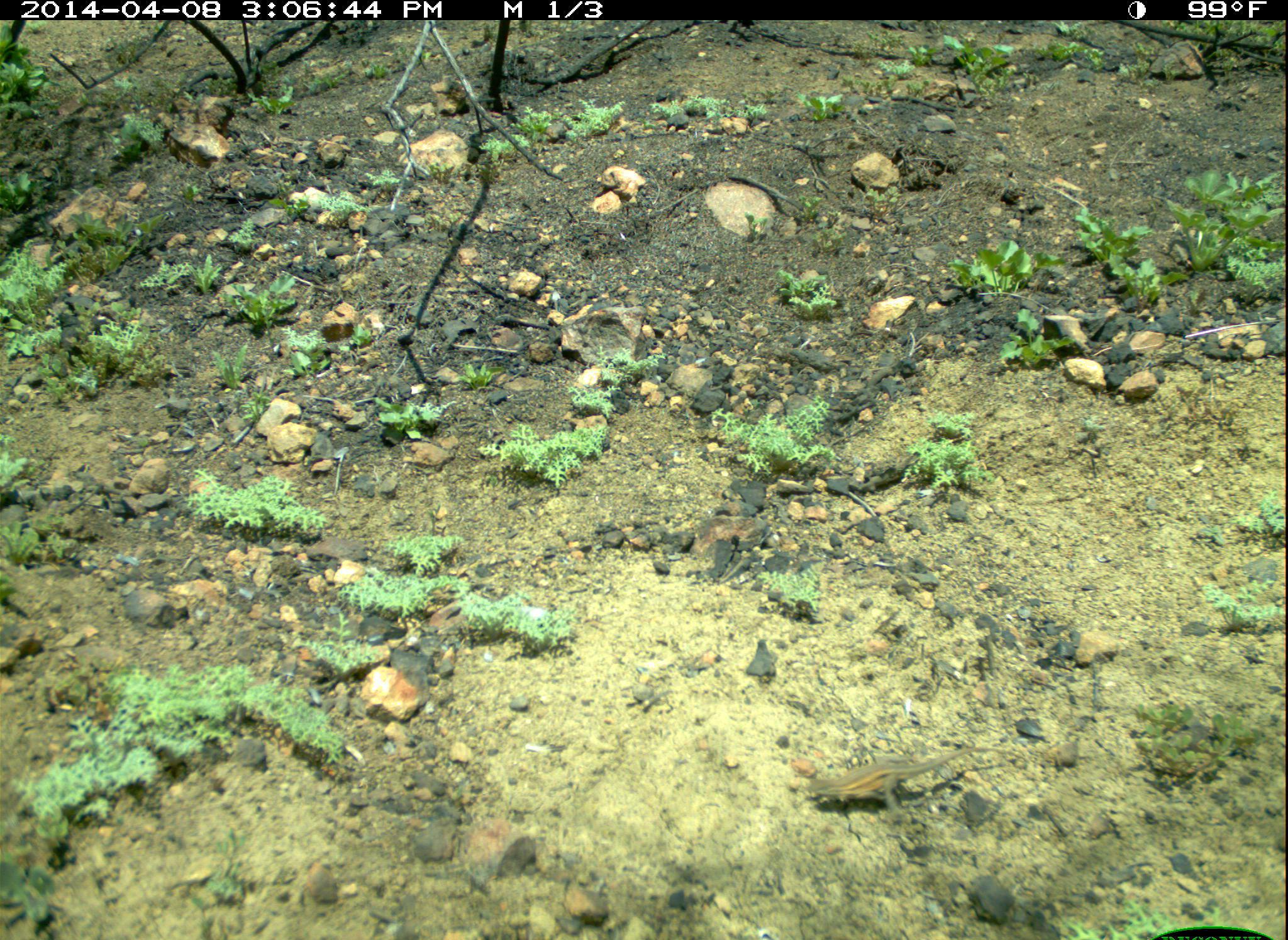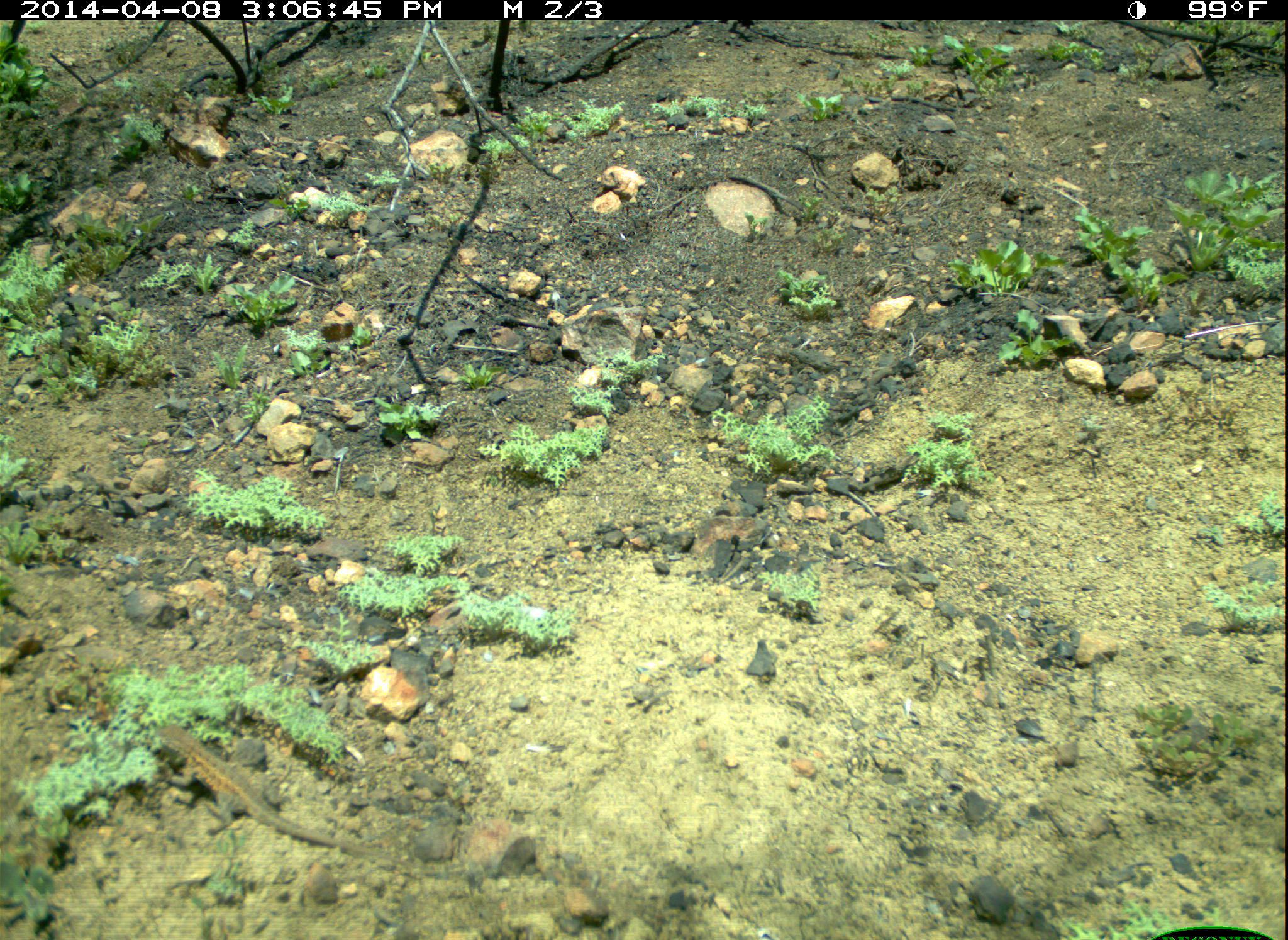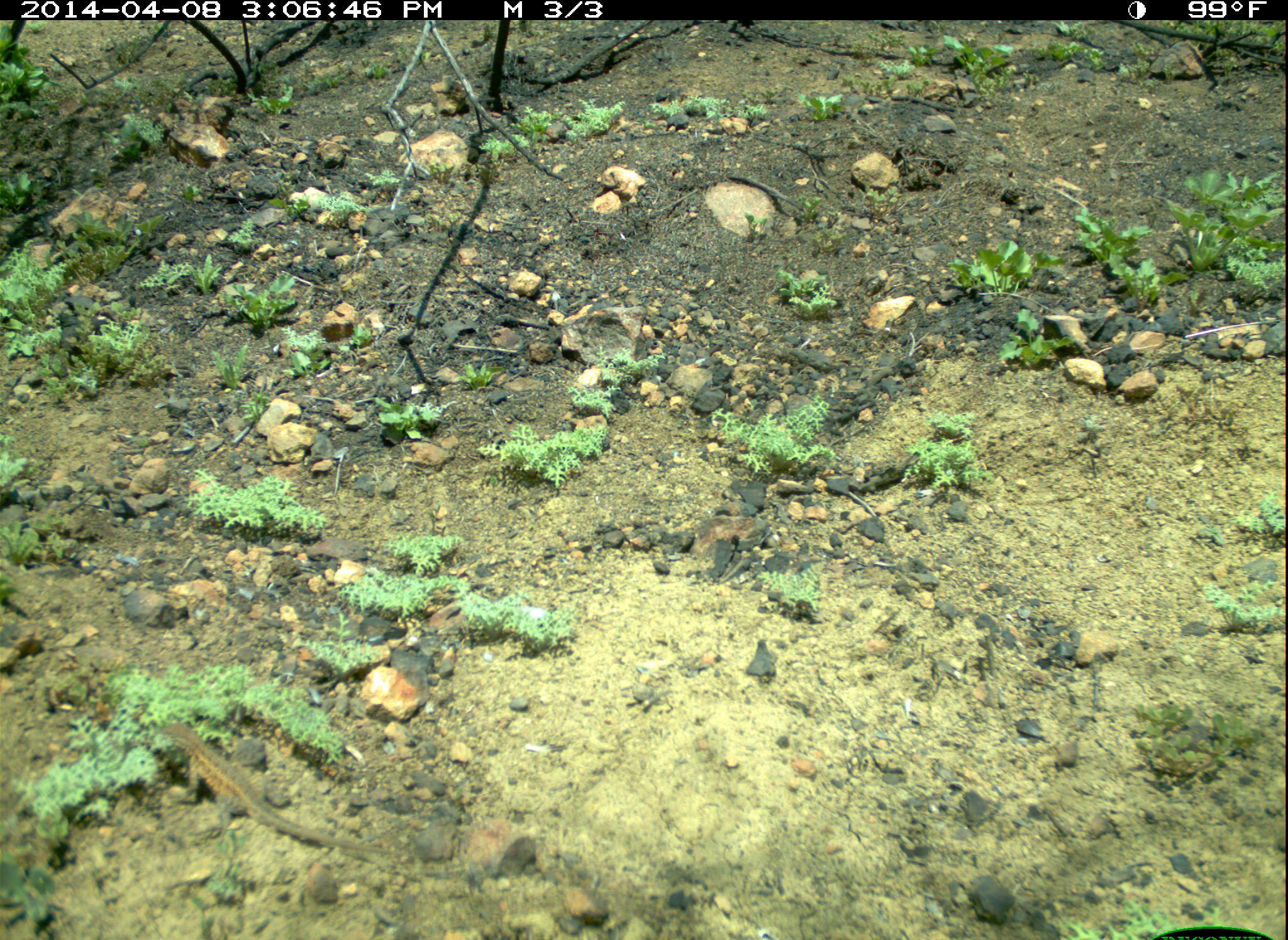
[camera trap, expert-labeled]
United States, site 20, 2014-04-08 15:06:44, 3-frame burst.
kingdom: Animalia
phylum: Chordata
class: Reptilia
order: Squamata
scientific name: Squamata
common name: lizard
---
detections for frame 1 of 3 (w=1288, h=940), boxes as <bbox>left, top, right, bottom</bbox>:
lizard: <bbox>806, 746, 1009, 818</bbox>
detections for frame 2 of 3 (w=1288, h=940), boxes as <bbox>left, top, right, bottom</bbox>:
lizard: <bbox>158, 723, 431, 868</bbox>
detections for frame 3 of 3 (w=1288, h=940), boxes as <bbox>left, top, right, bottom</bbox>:
lizard: <bbox>146, 724, 386, 857</bbox>